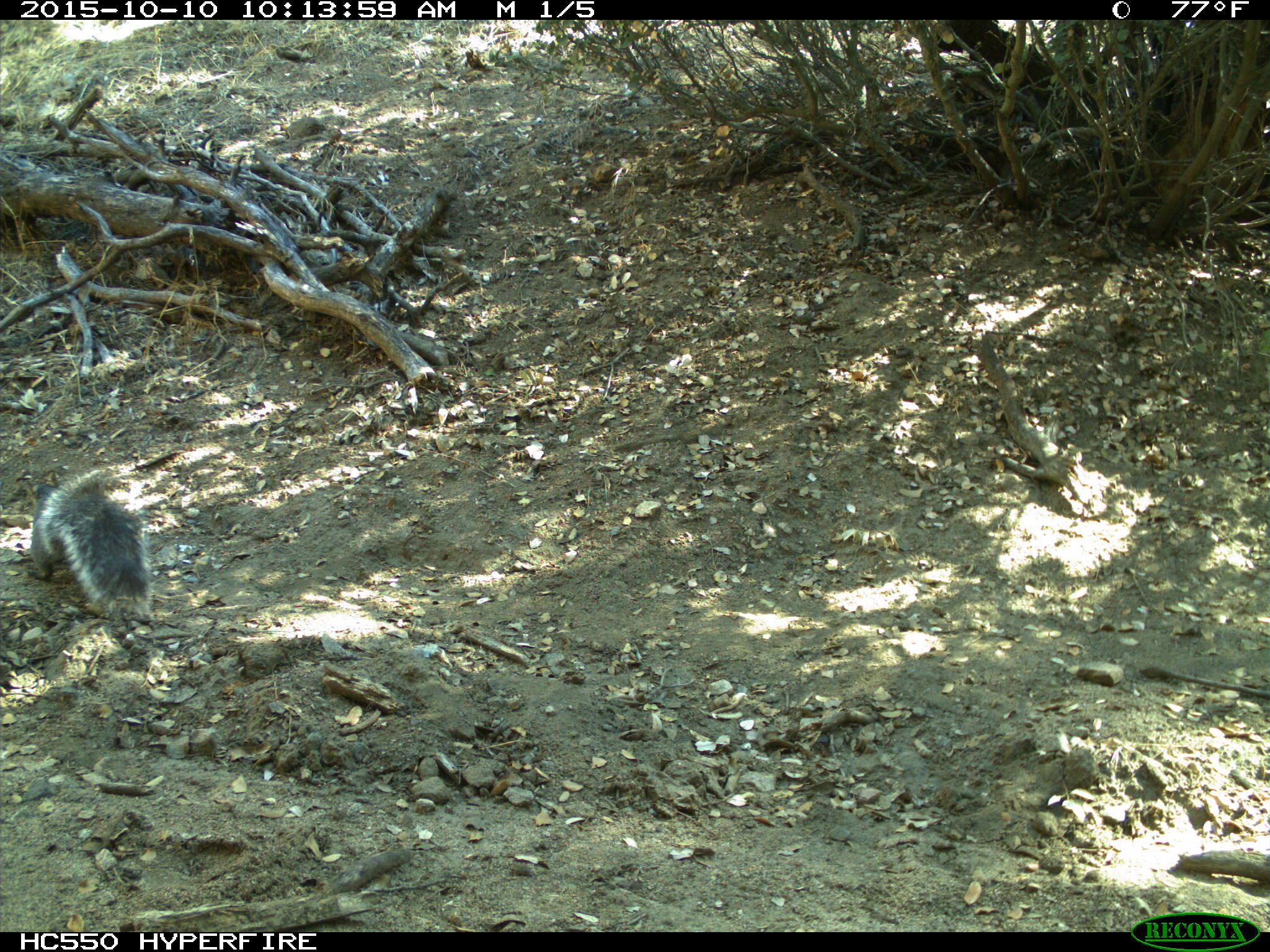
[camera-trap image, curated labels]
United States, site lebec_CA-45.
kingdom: Animalia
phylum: Chordata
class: Mammalia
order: Rodentia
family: Sciuridae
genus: Sciurus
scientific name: Sciurus carolinensis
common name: eastern gray squirrel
Sciurus carolinensis (eastern gray squirrel).